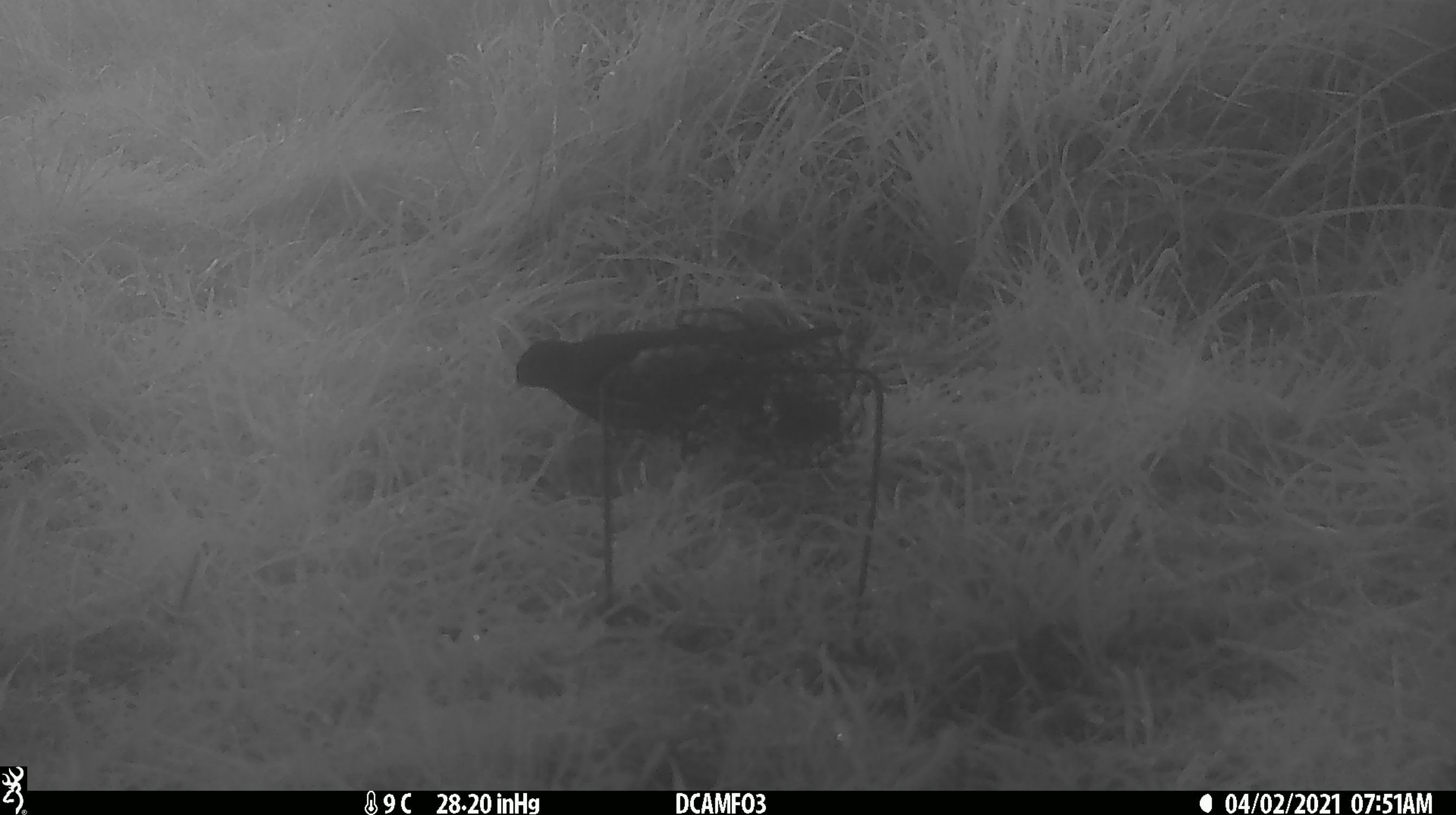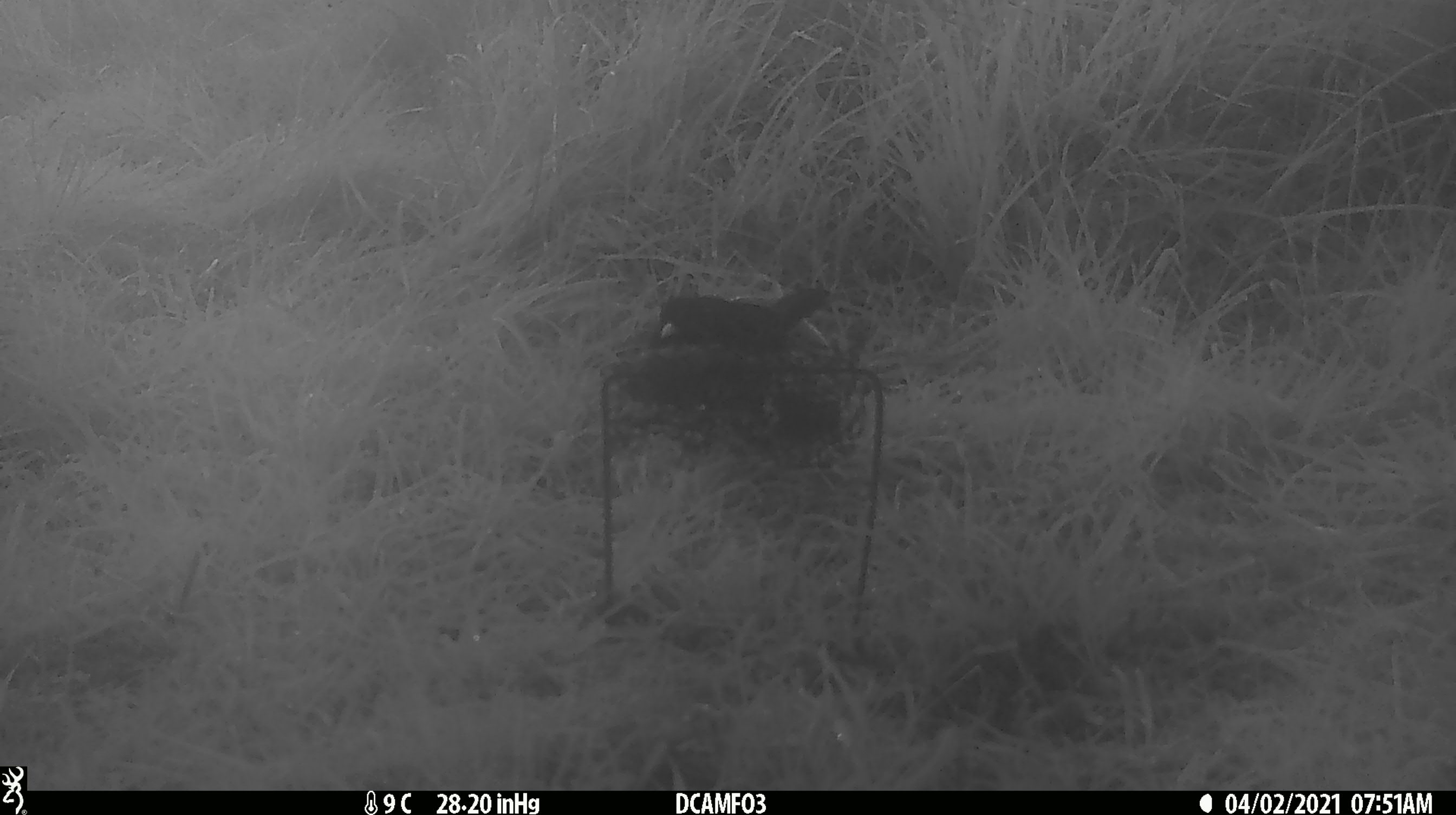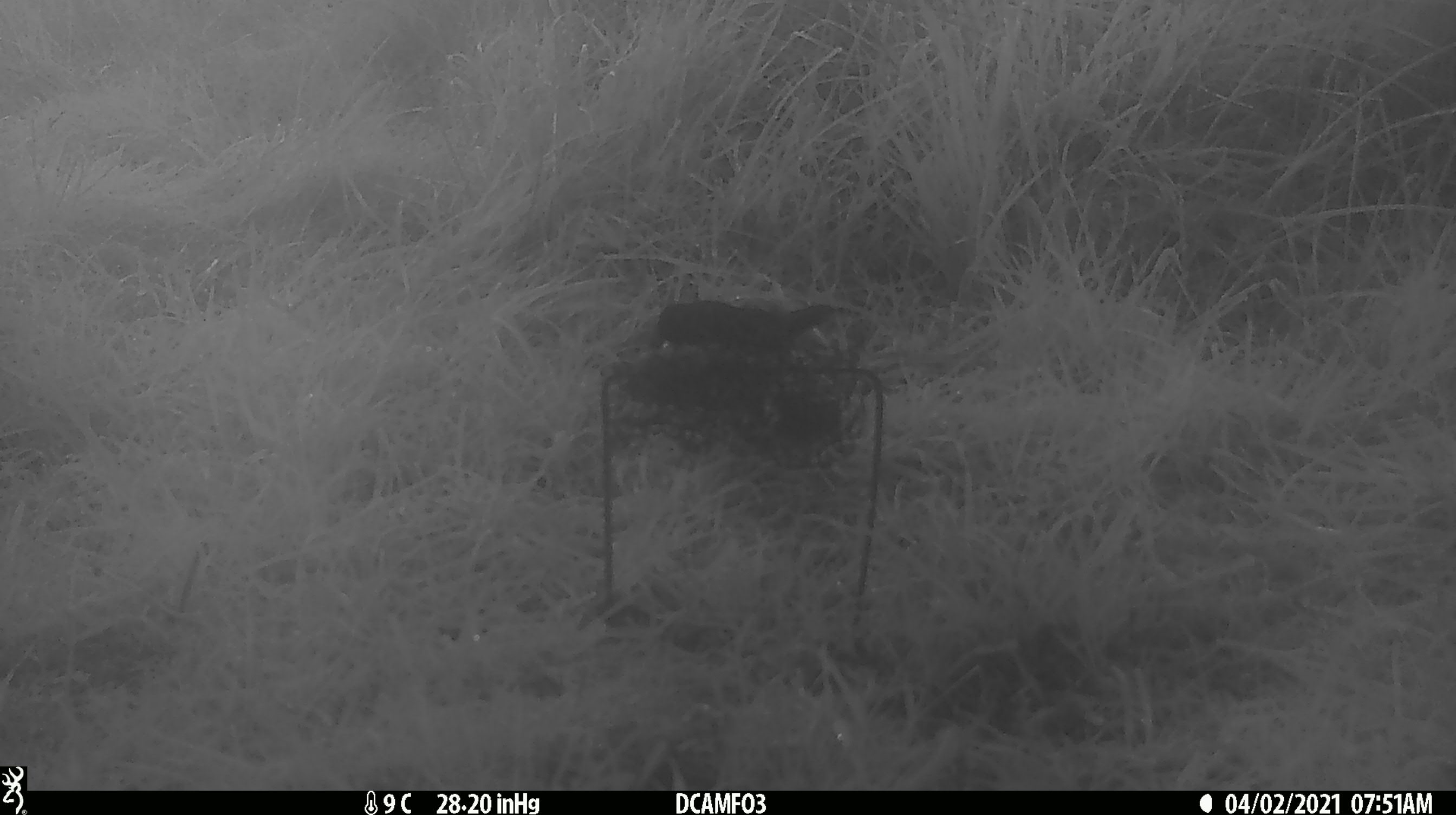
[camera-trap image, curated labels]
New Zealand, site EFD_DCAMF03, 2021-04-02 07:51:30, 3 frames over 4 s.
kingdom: Animalia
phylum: Chordata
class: Aves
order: Passeriformes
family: Turdidae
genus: Turdus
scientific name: Turdus merula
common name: eurasian blackbird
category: blackbird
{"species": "blackbird (eurasian blackbird) (Turdus merula)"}